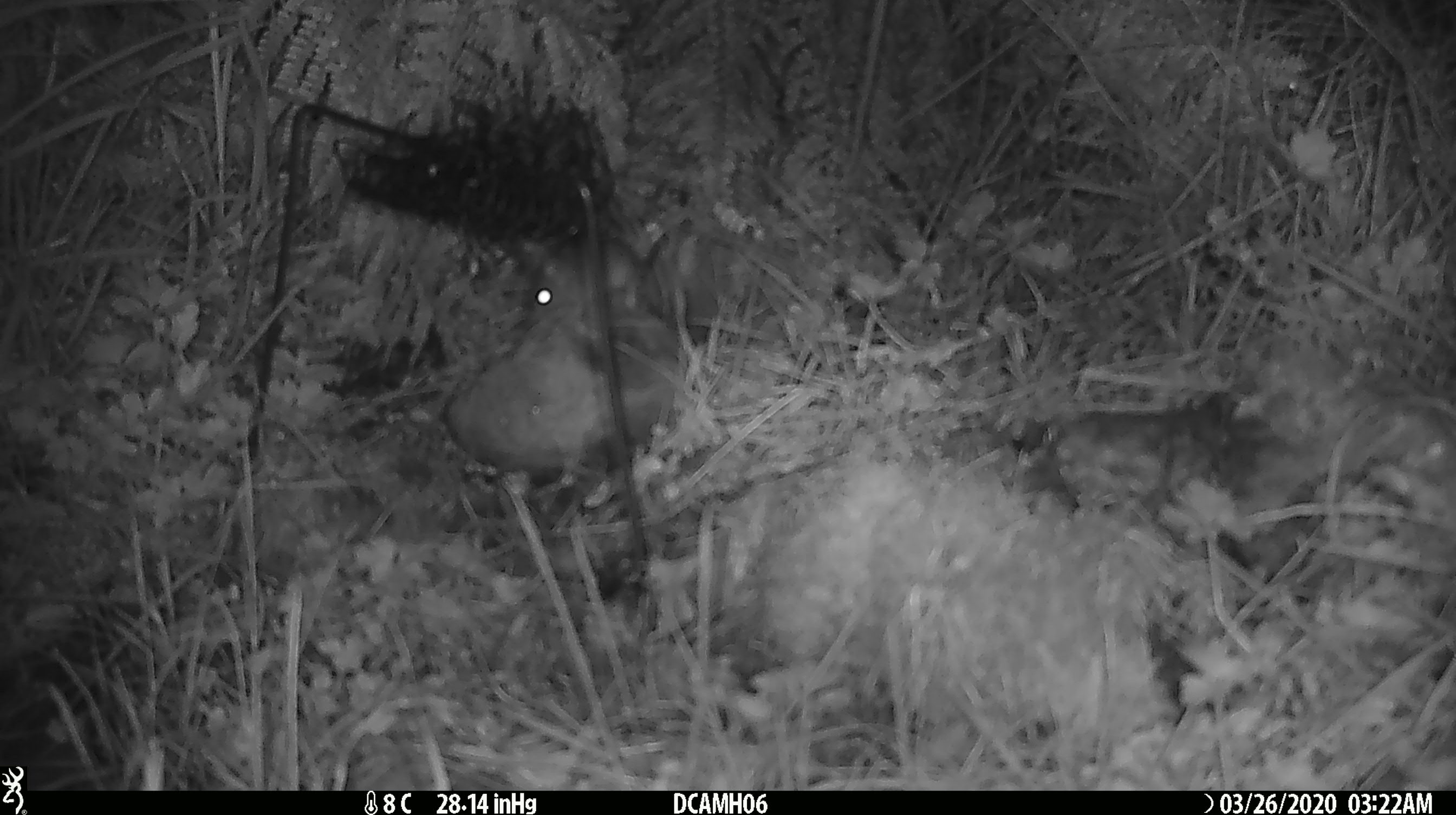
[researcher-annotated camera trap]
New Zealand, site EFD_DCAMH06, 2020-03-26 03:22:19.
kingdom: Animalia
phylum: Chordata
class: Mammalia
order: Rodentia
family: Muridae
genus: Mus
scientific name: Mus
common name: mouse